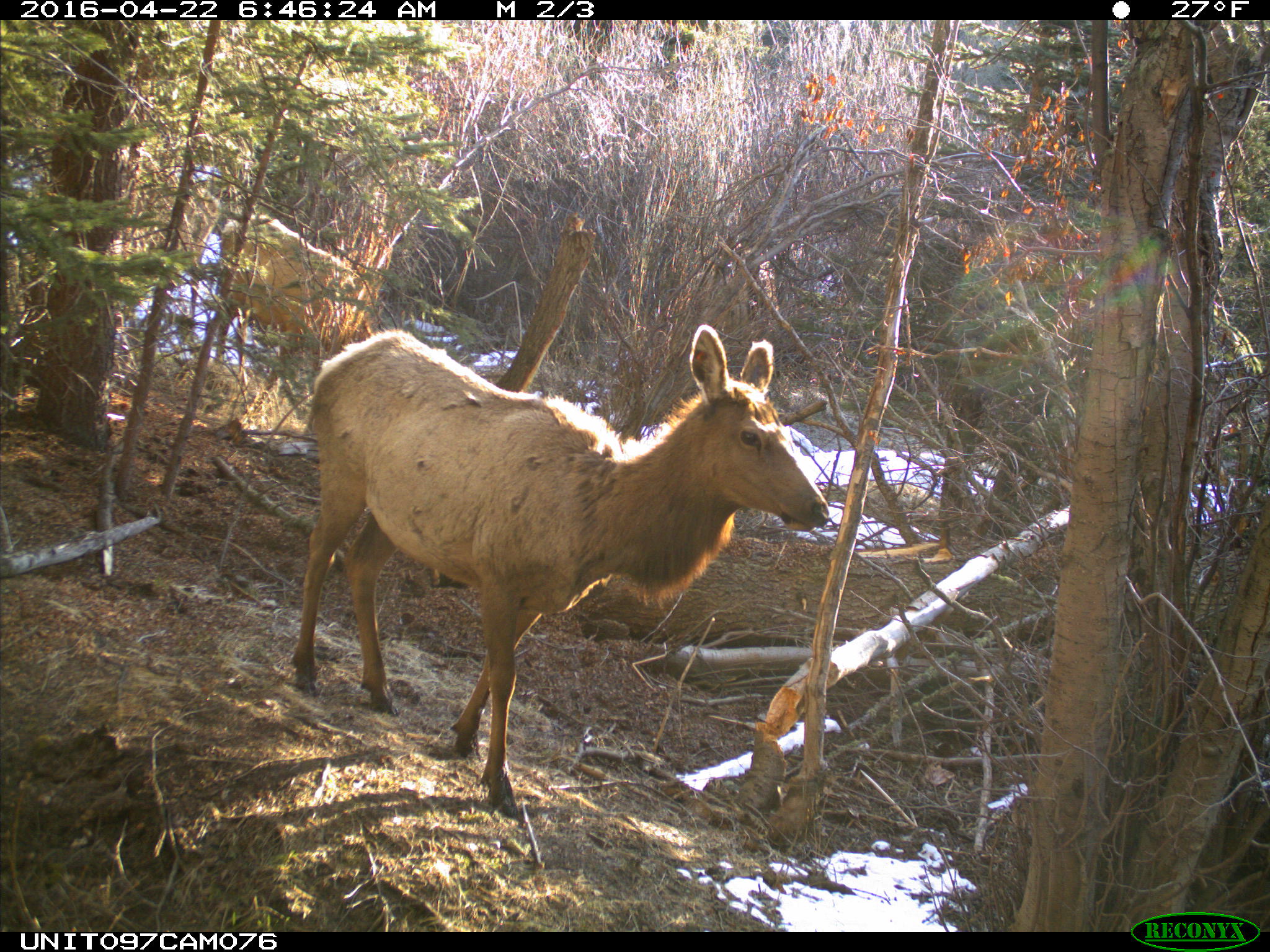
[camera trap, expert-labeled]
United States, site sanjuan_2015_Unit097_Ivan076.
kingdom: Animalia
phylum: Chordata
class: Mammalia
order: Artiodactyla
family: Cervidae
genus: Cervus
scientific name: Cervus elaphus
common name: red deer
Cervus elaphus (red deer).